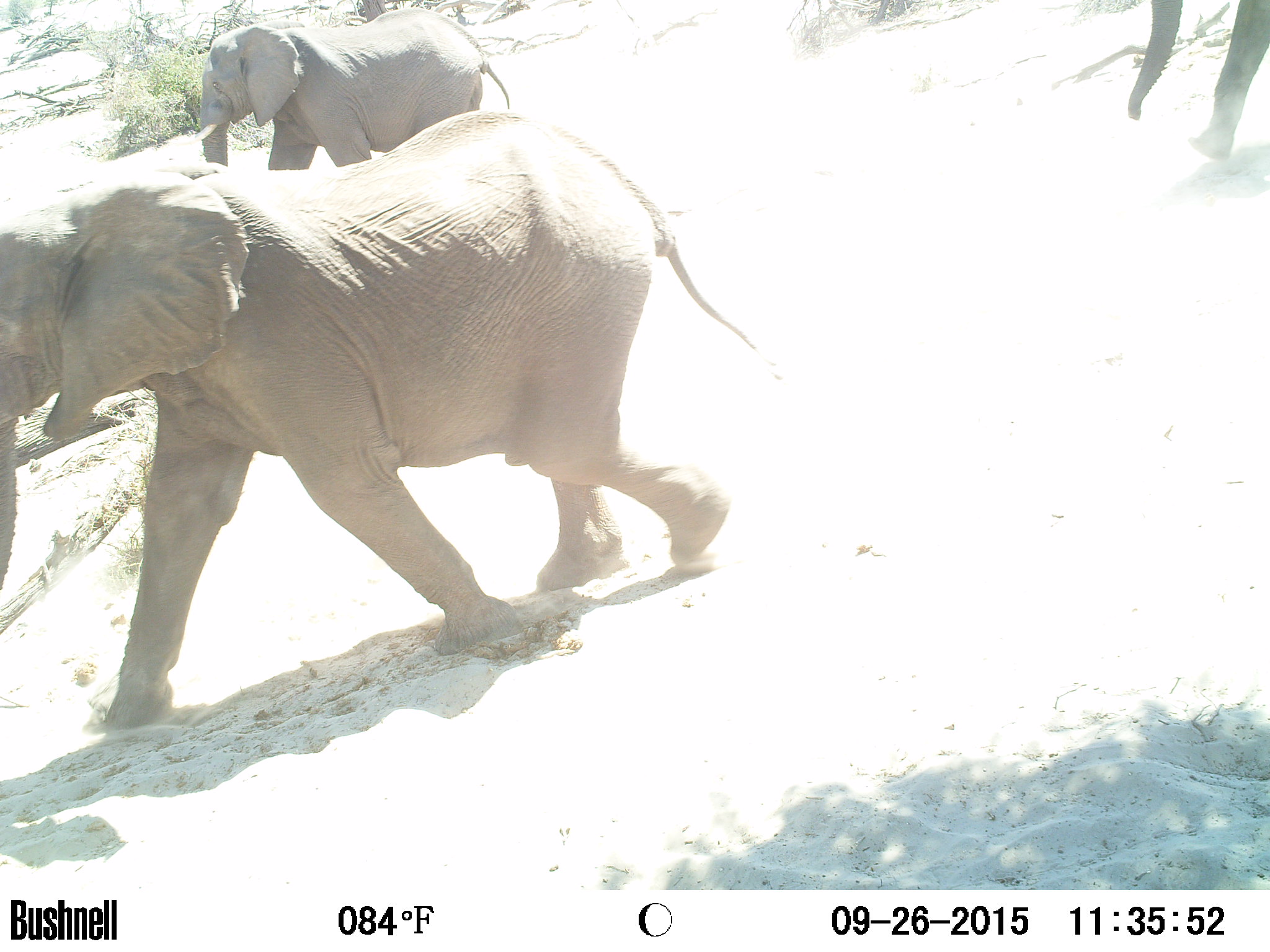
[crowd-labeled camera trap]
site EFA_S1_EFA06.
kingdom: Animalia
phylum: Chordata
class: Mammalia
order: Proboscidea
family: Elephantidae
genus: Loxodonta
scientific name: Loxodonta africana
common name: african bush elephant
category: elephant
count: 2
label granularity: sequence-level